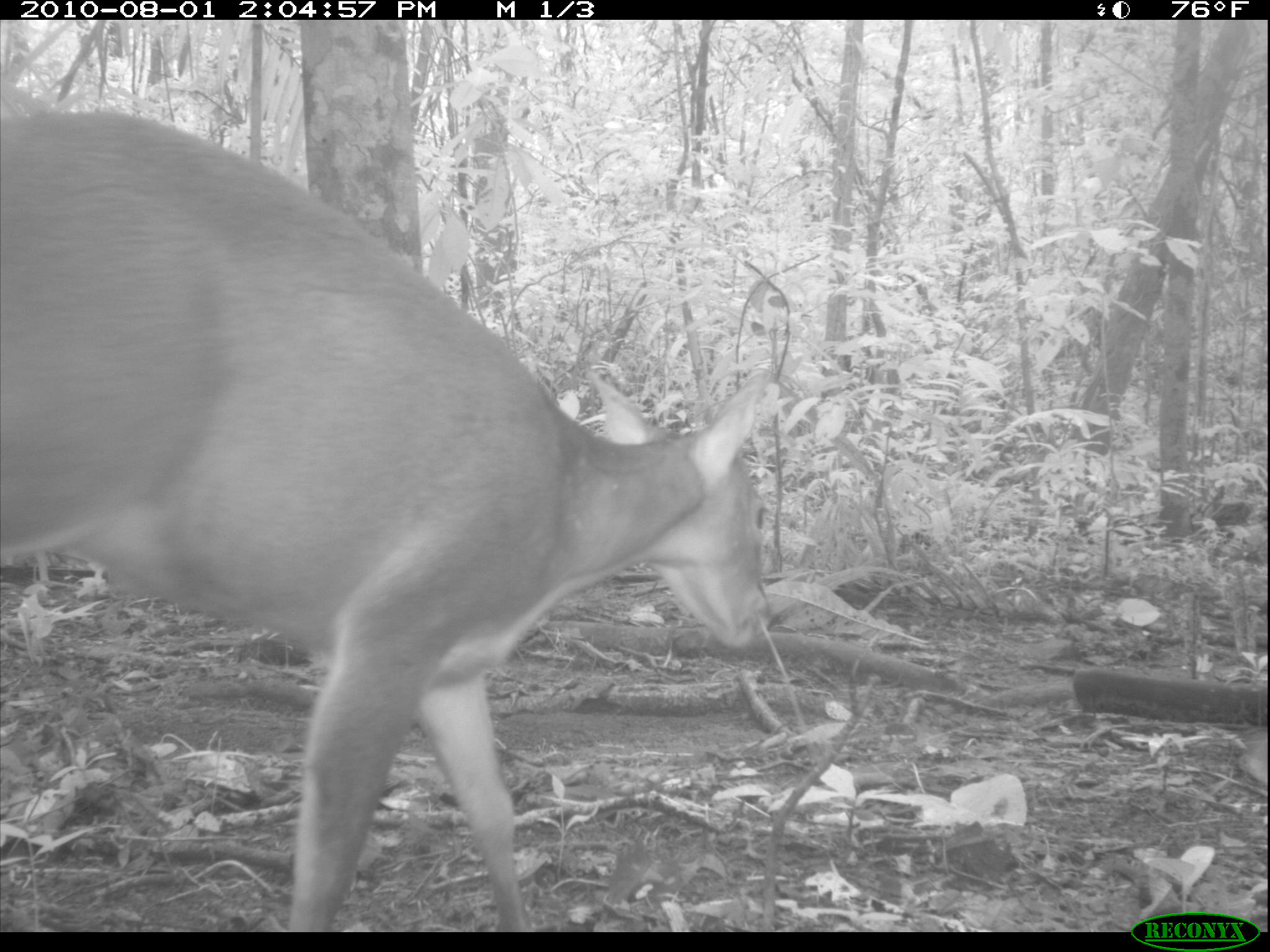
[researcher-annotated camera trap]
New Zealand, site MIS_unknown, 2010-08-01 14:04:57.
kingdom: Animalia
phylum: Chordata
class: Mammalia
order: Artiodactyla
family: Cervidae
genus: Odocoileus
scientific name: Odocoileus virginianus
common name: white-tailed deer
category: white tailed deer